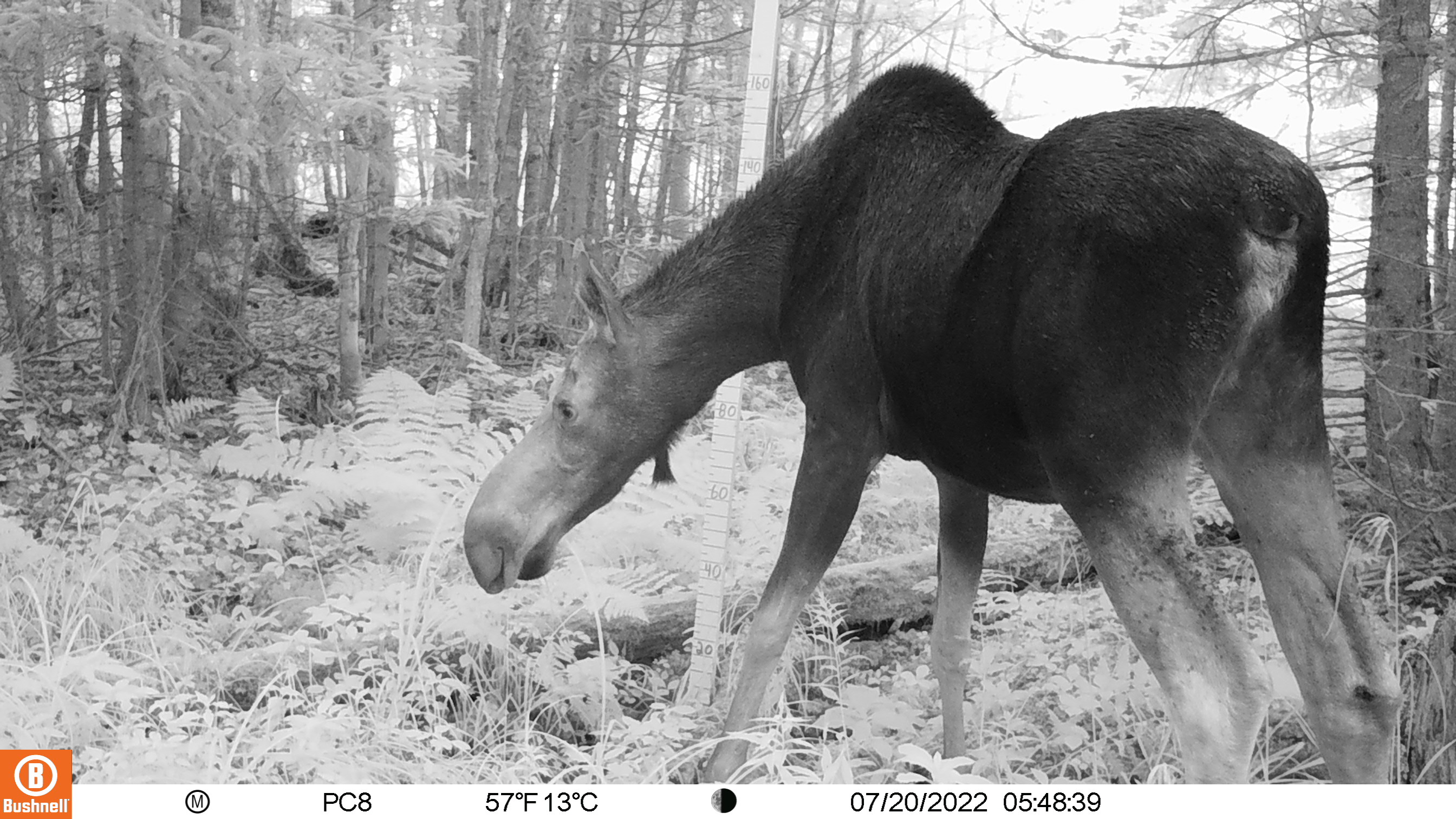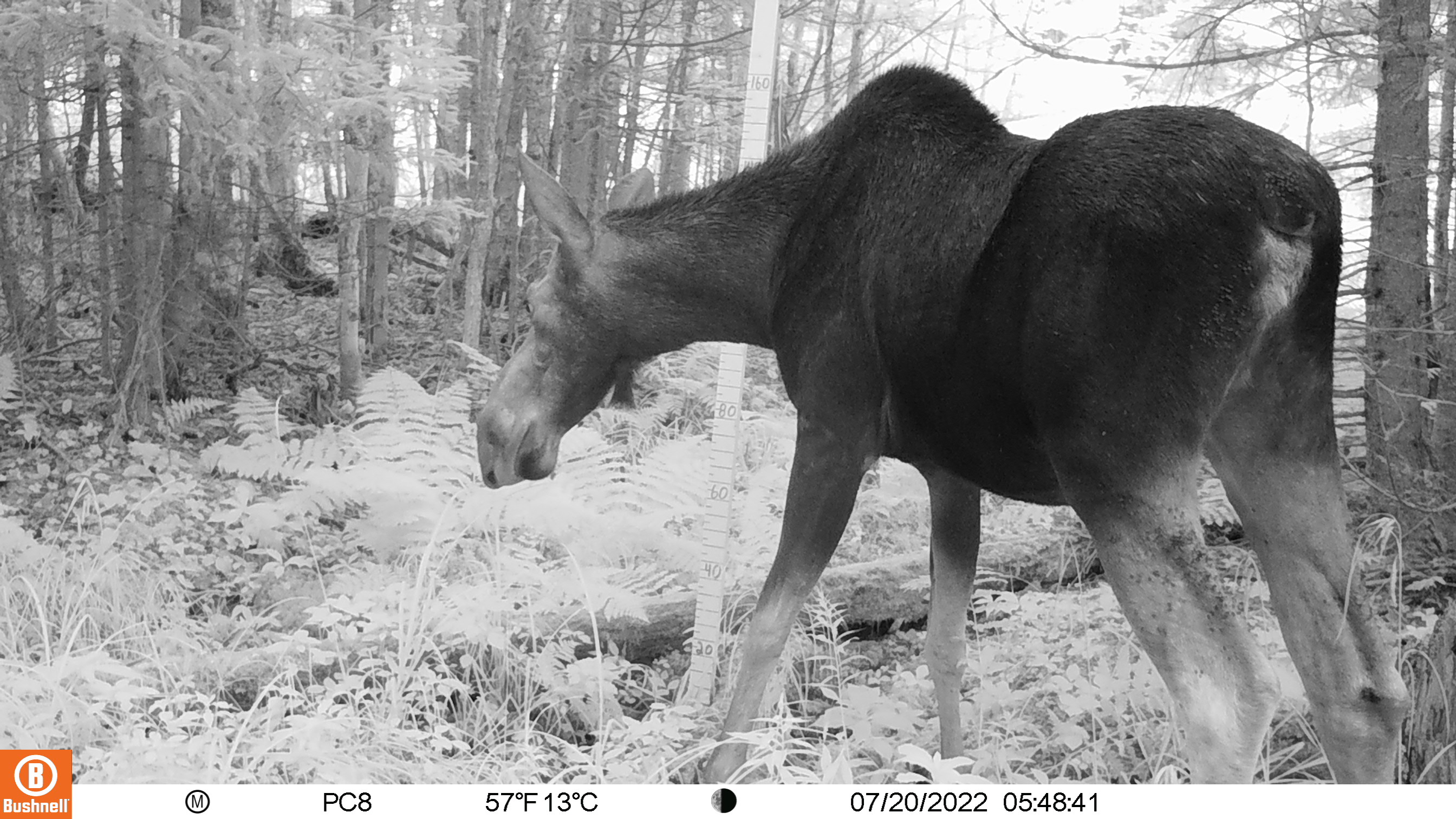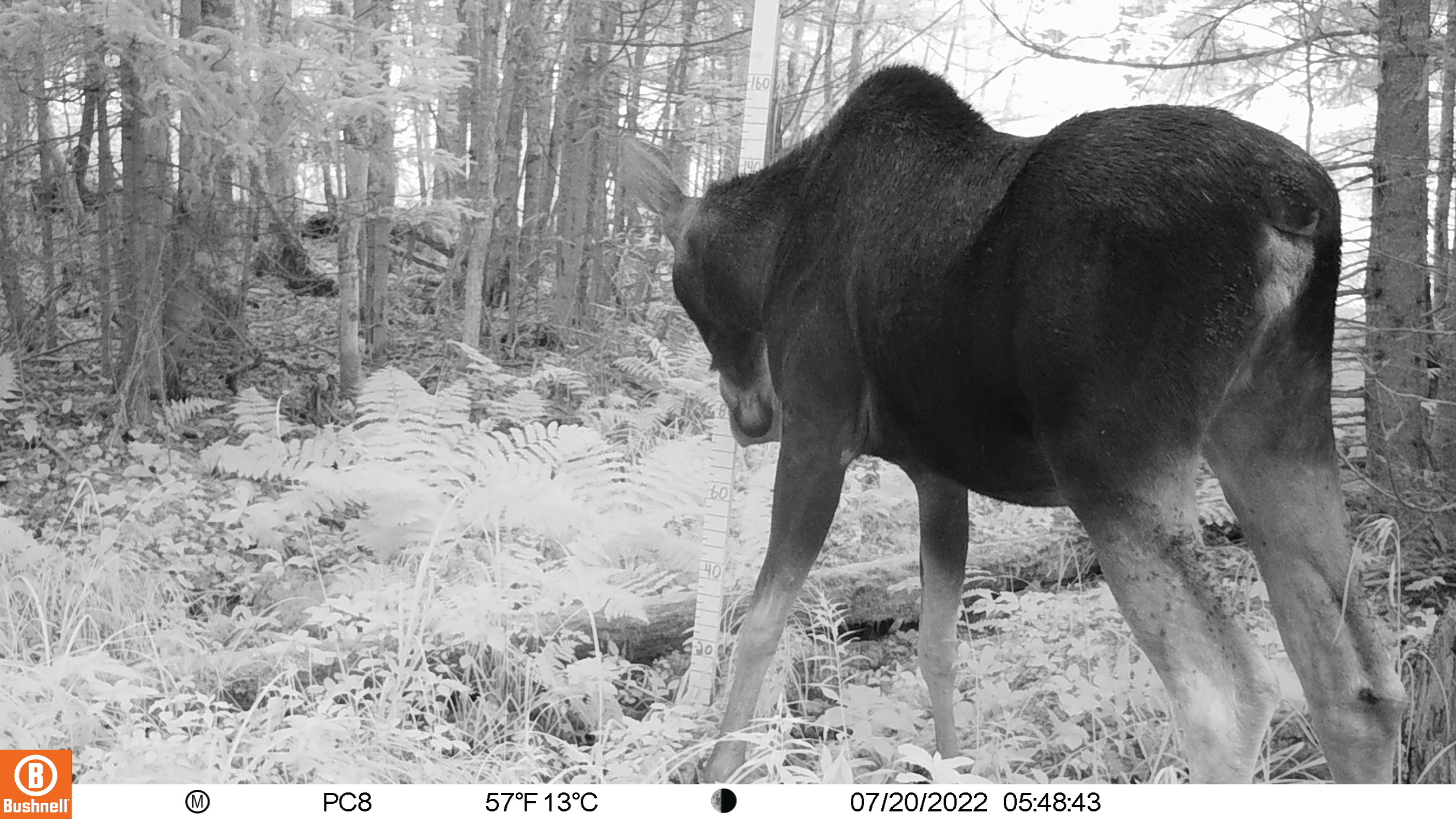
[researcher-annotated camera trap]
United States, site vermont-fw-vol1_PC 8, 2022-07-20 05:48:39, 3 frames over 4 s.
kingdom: Animalia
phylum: Chordata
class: Mammalia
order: Artiodactyla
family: Cervidae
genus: Alces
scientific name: Alces alces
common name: moose